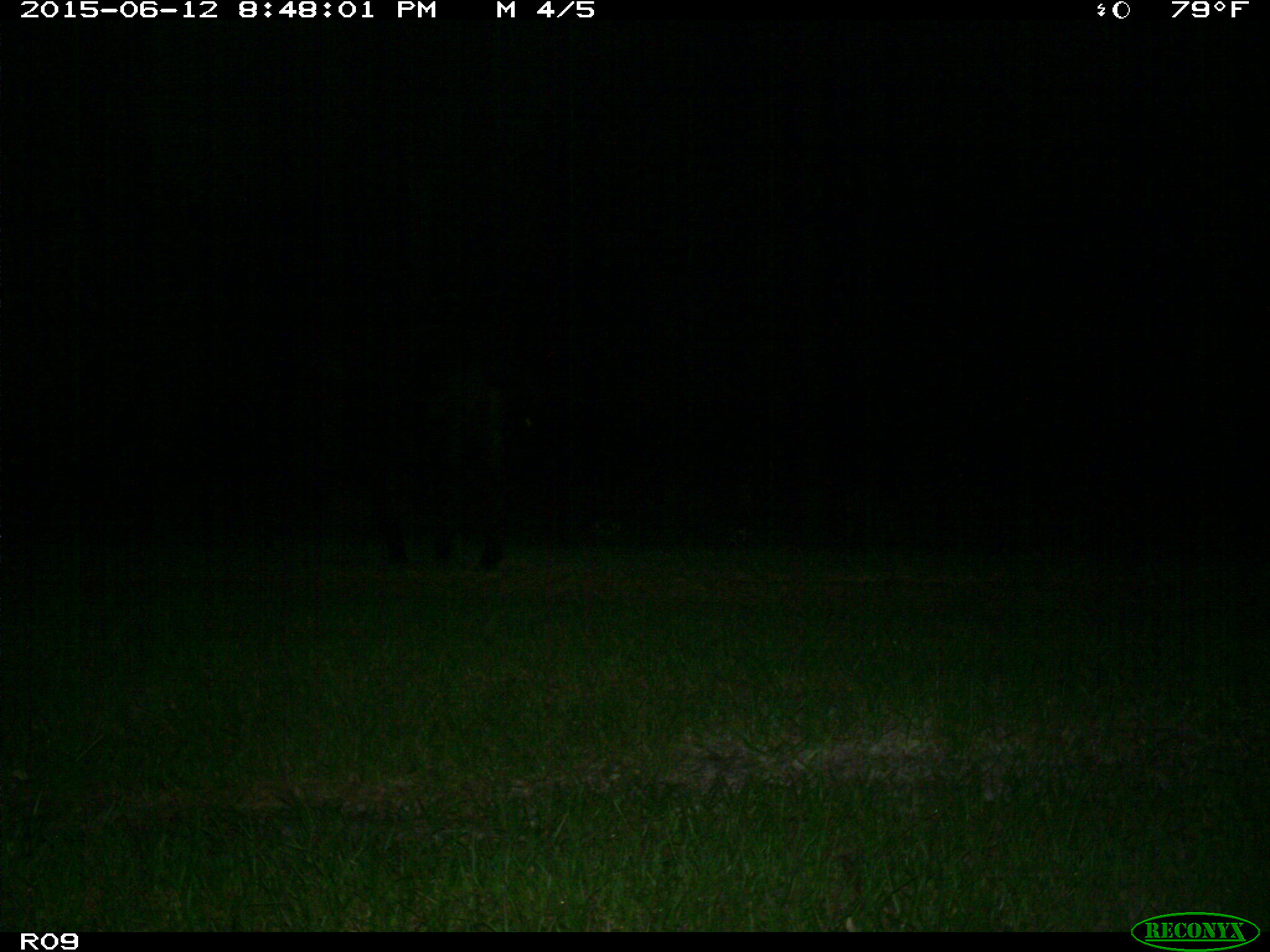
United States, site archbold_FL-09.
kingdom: Animalia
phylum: Chordata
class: Mammalia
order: Artiodactyla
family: Bovidae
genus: Bos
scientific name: Bos taurus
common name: domestic cow